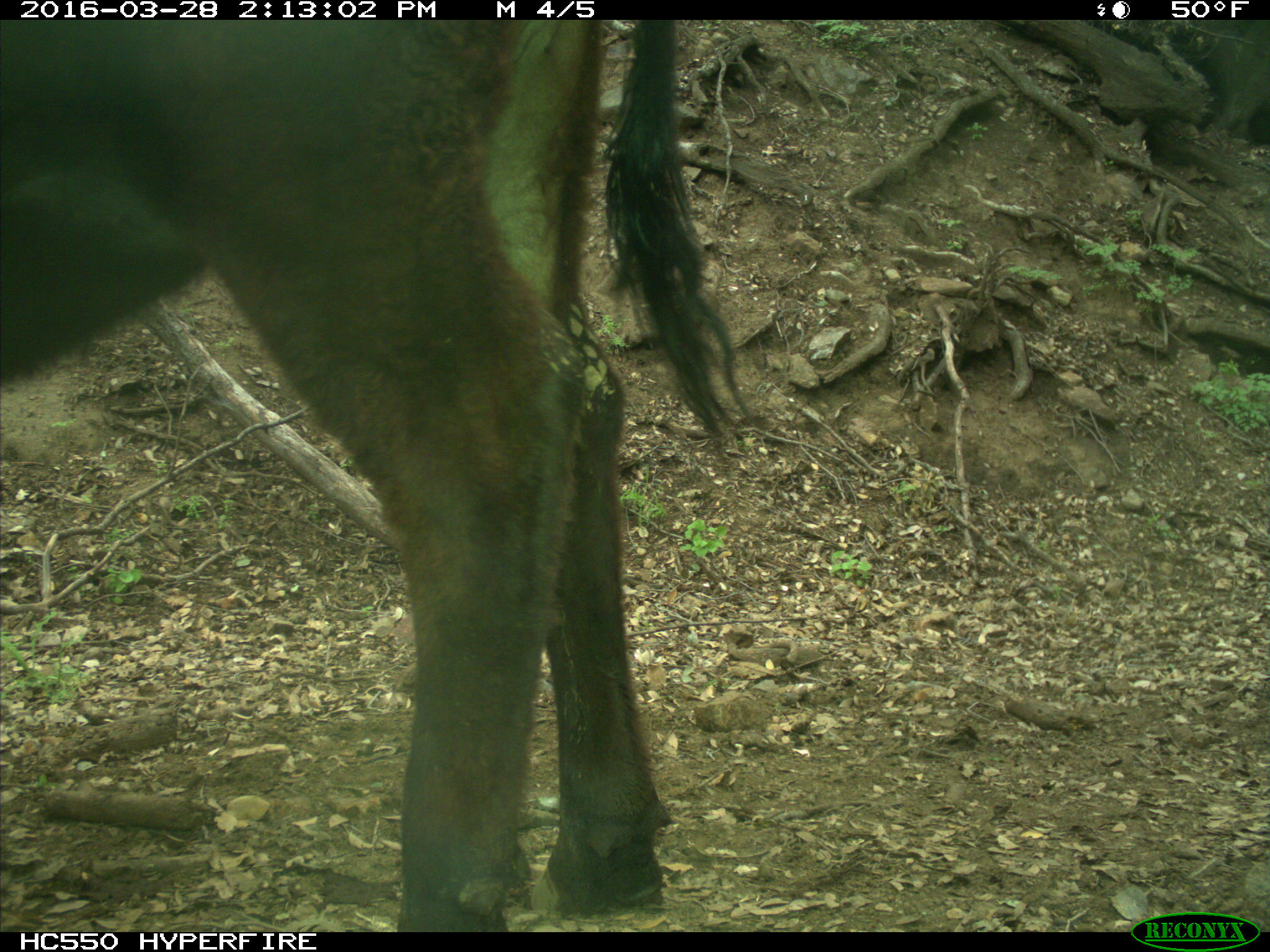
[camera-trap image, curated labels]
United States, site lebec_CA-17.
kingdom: Animalia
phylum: Chordata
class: Mammalia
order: Artiodactyla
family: Bovidae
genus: Bos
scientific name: Bos taurus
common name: domestic cow